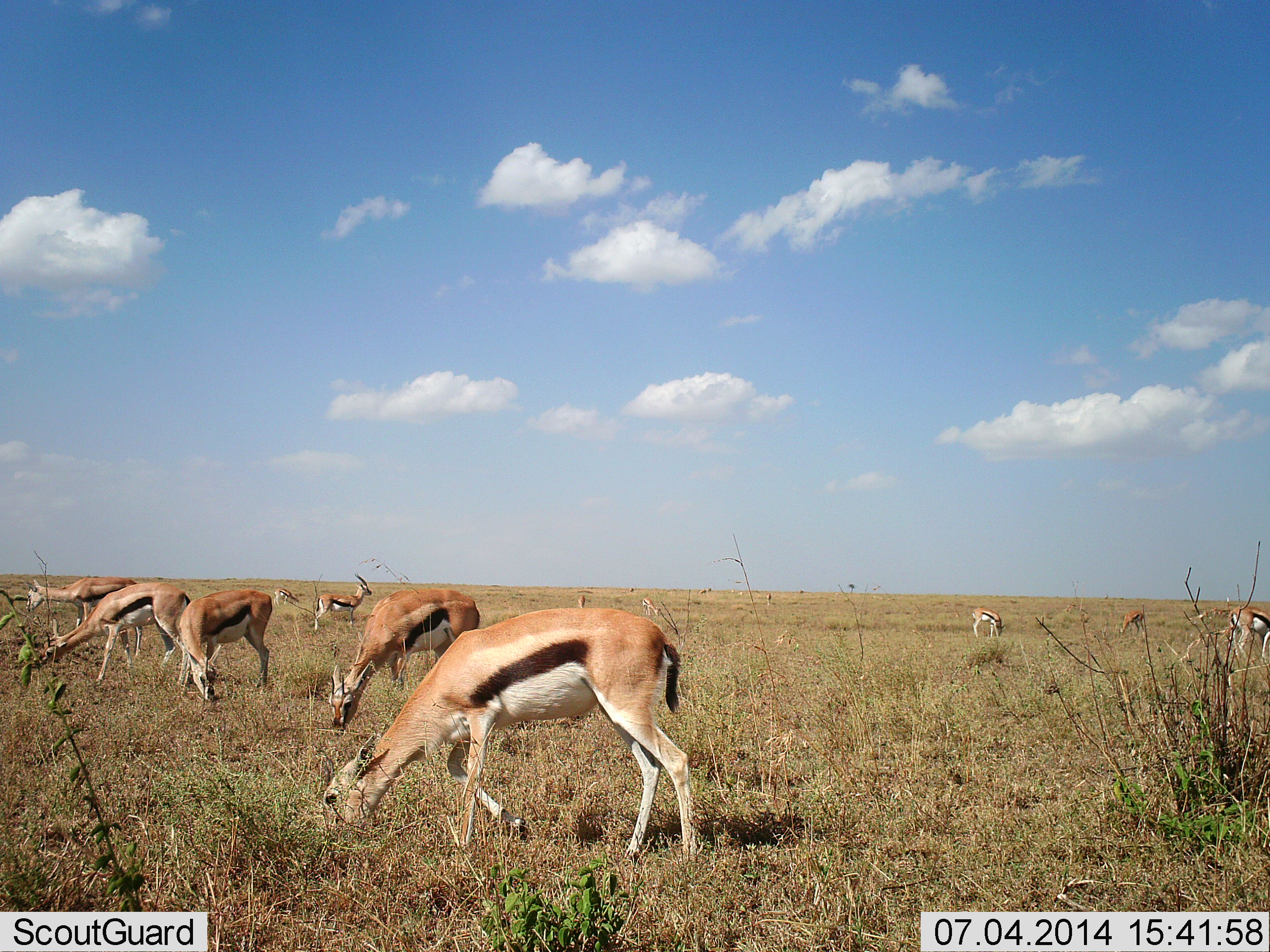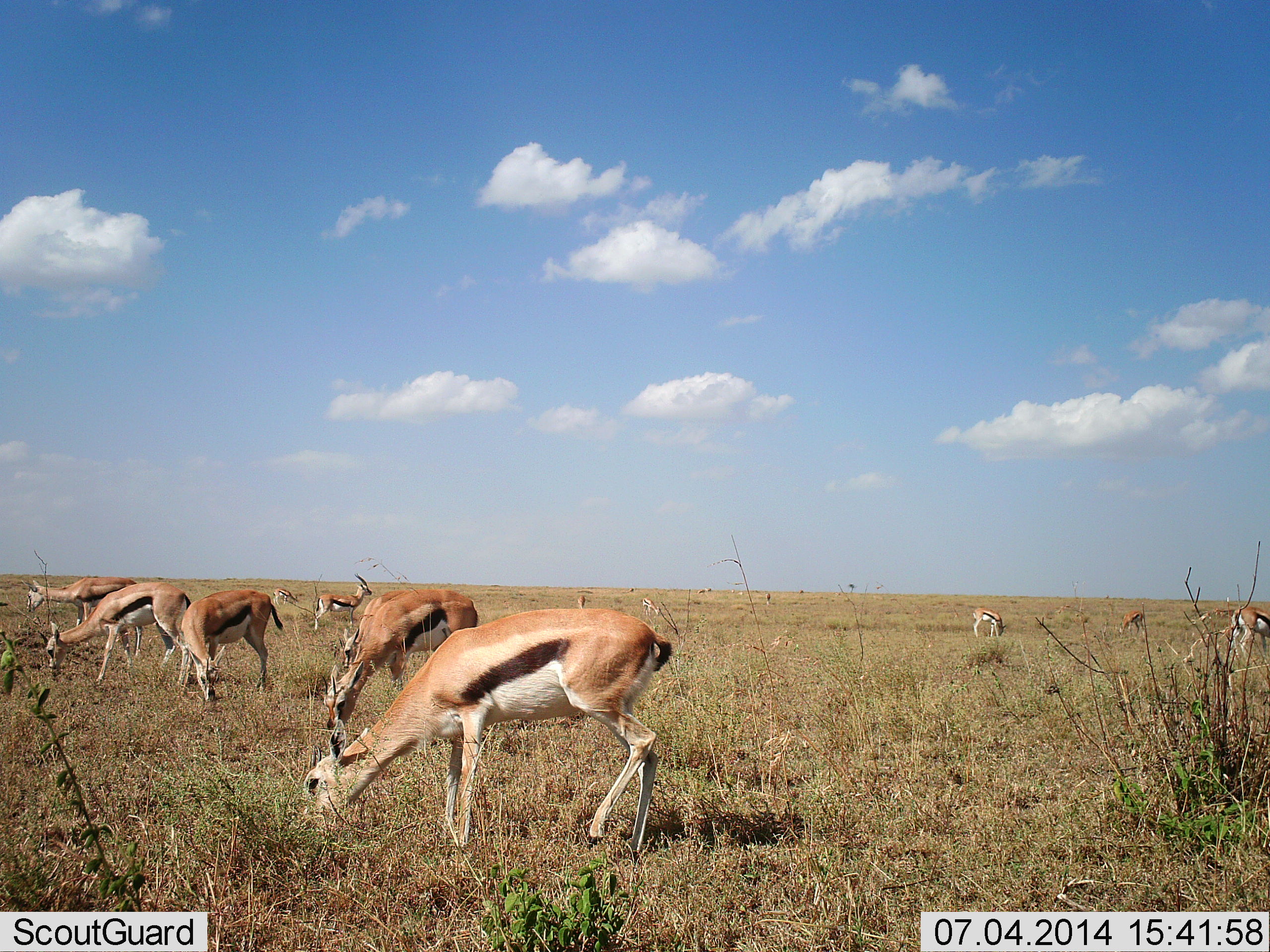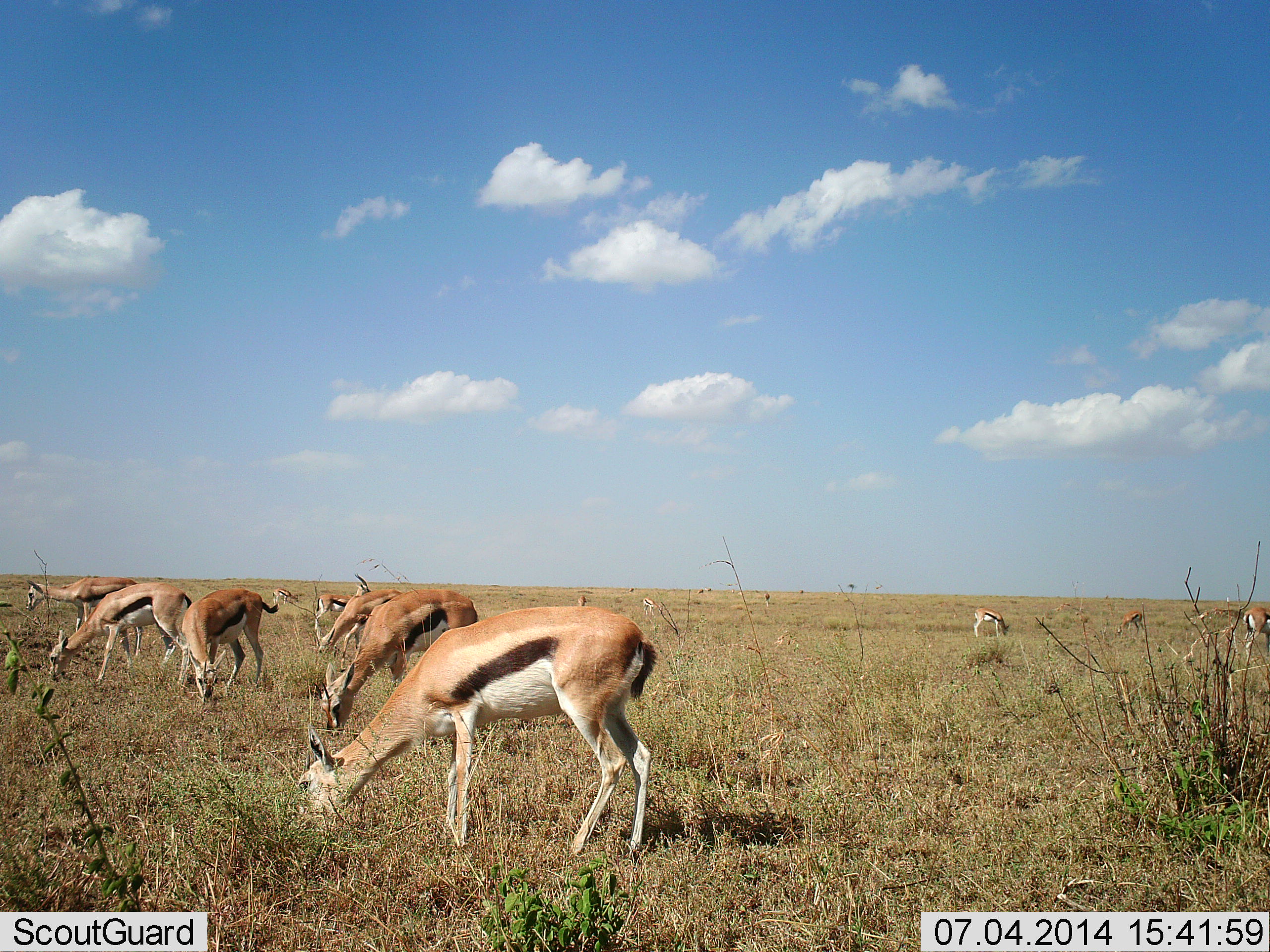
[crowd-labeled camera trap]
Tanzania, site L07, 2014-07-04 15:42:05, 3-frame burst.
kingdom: Animalia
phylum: Chordata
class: Mammalia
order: Artiodactyla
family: Bovidae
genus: Eudorcas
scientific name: Eudorcas thomsonii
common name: thomson's gazelle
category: gazellethomsons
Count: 10.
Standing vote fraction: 50%.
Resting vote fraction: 0%.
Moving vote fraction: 20%.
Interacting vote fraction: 0%.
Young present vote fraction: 0%.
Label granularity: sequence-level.